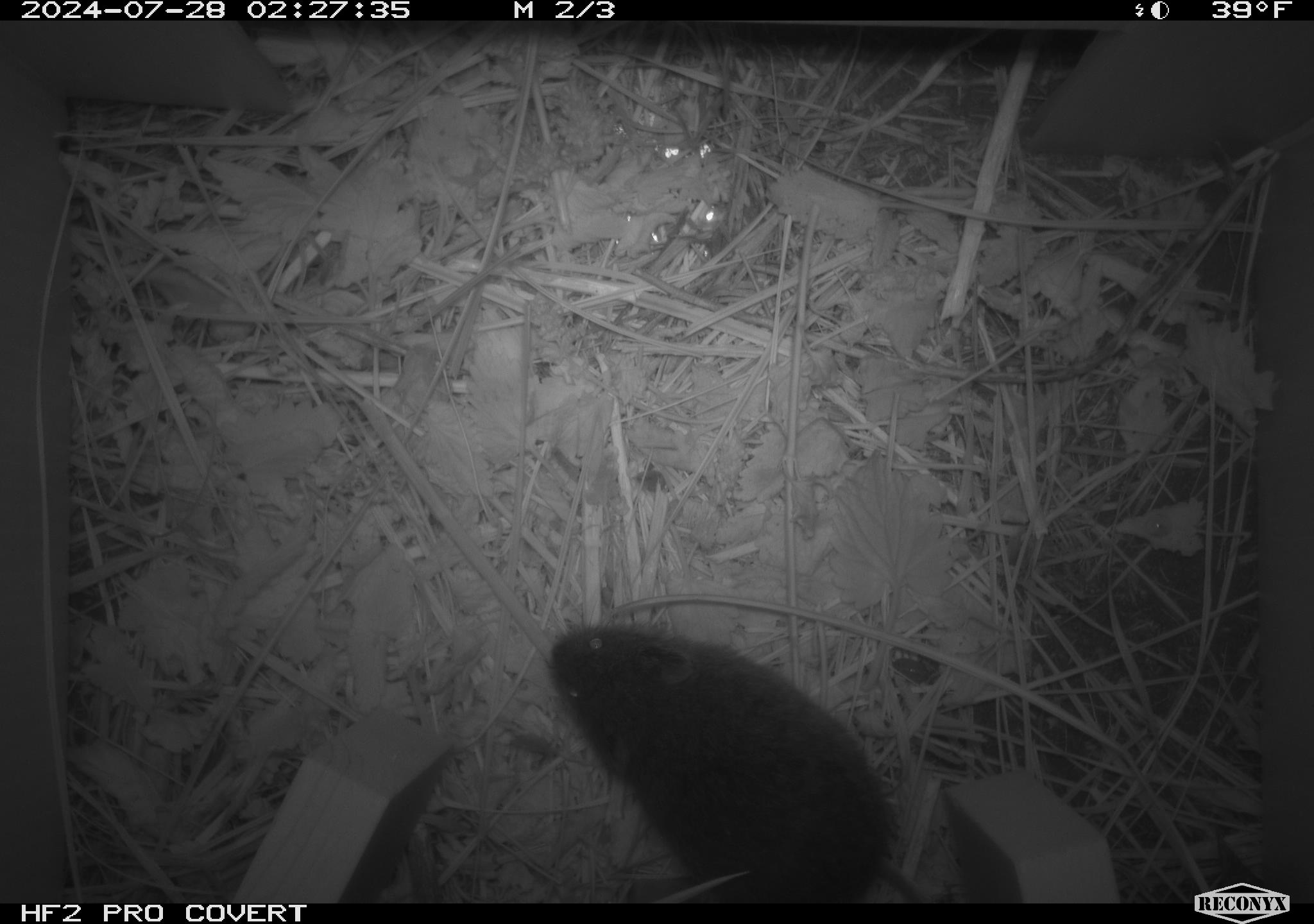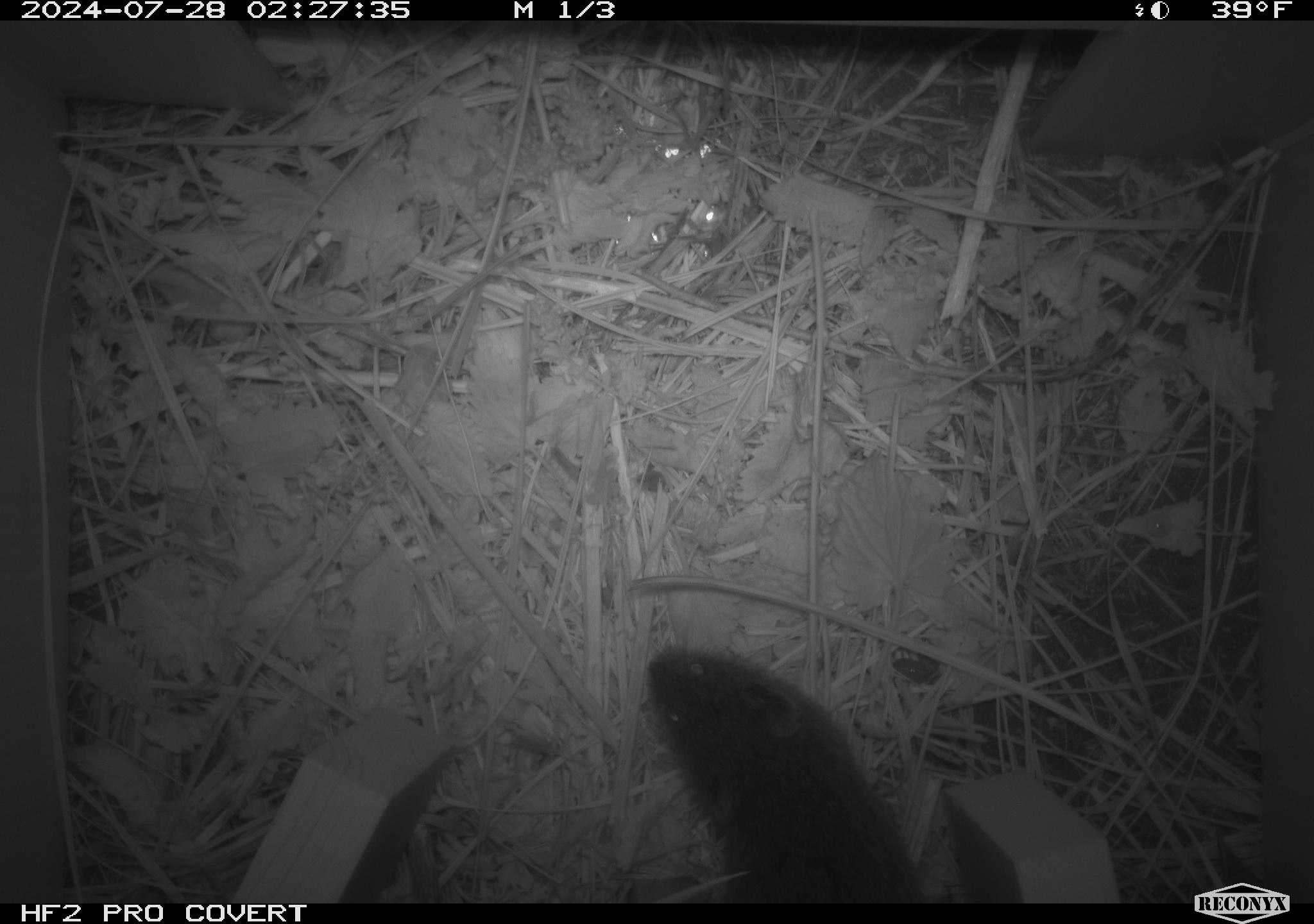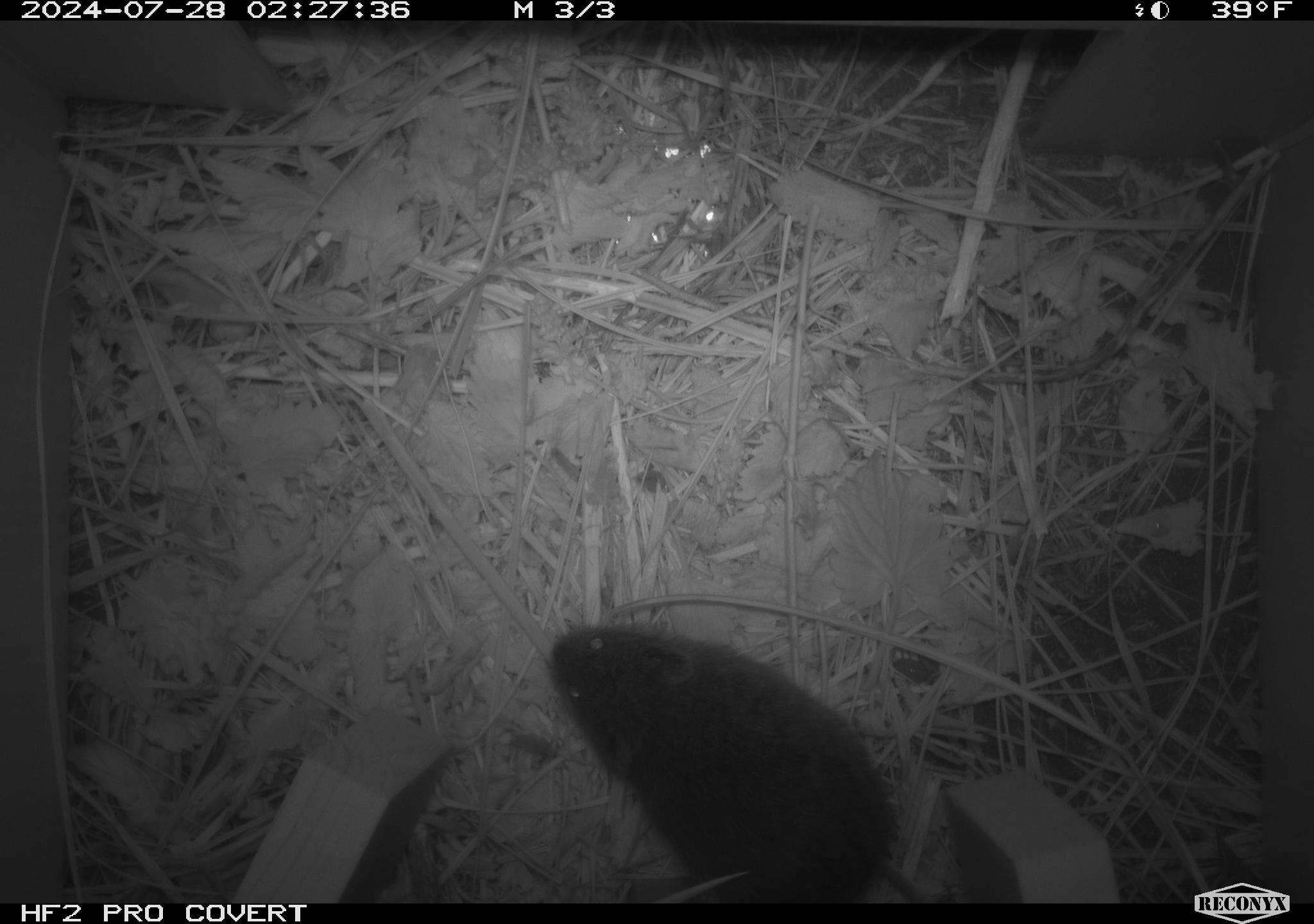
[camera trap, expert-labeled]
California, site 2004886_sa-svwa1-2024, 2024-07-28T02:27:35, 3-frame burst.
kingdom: Animalia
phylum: Chordata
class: Mammalia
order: Rodentia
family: Cricetidae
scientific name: Arvicolinae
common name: voles, lemmings, and muskrats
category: arvicolinae subfamily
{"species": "arvicolinae subfamily (voles, lemmings, and muskrats) (Arvicolinae)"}